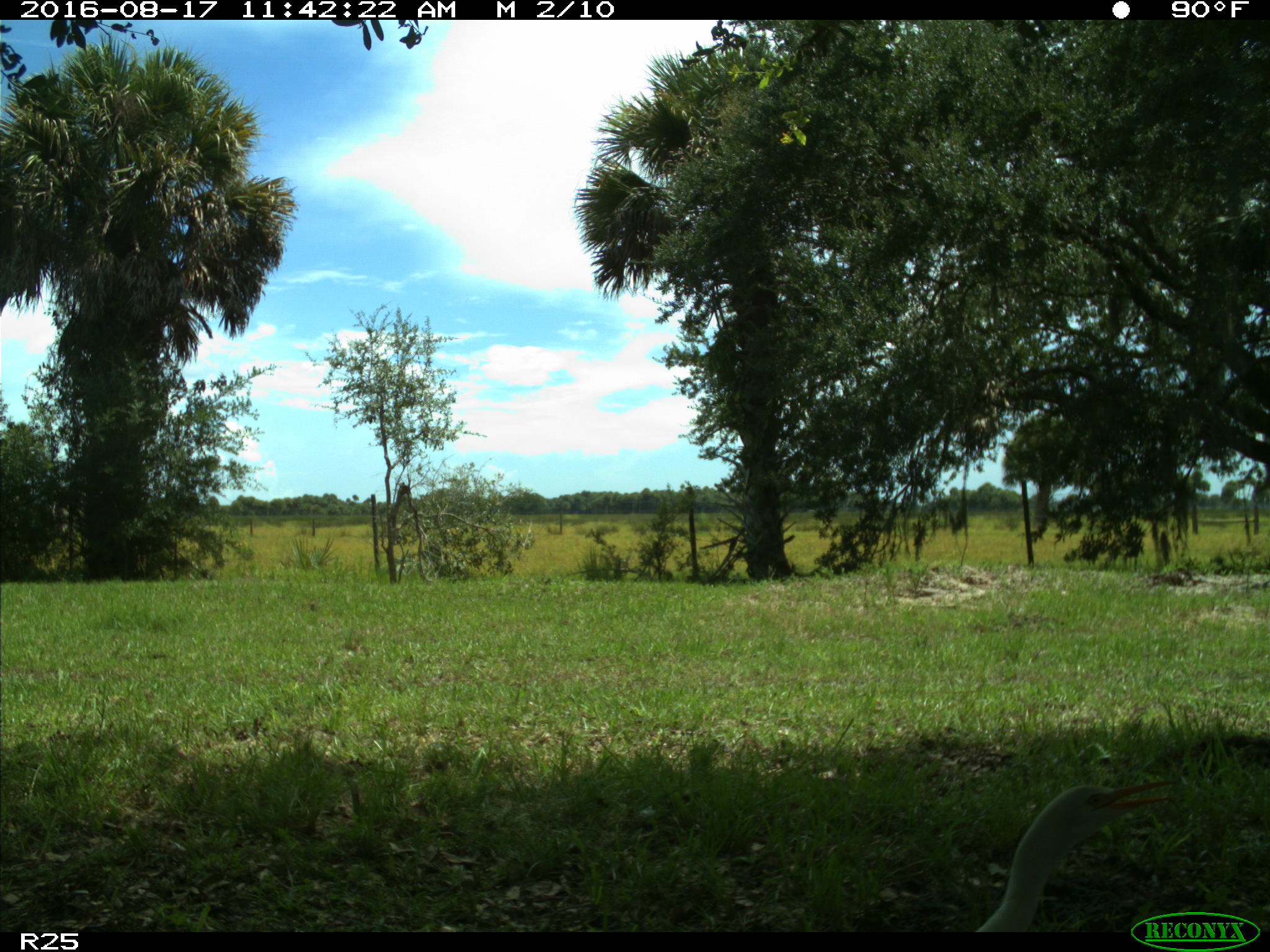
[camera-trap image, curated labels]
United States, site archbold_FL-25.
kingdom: Animalia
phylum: Chordata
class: Aves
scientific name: Aves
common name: birds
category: unidentified bird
Unidentified bird (birds) (Aves).